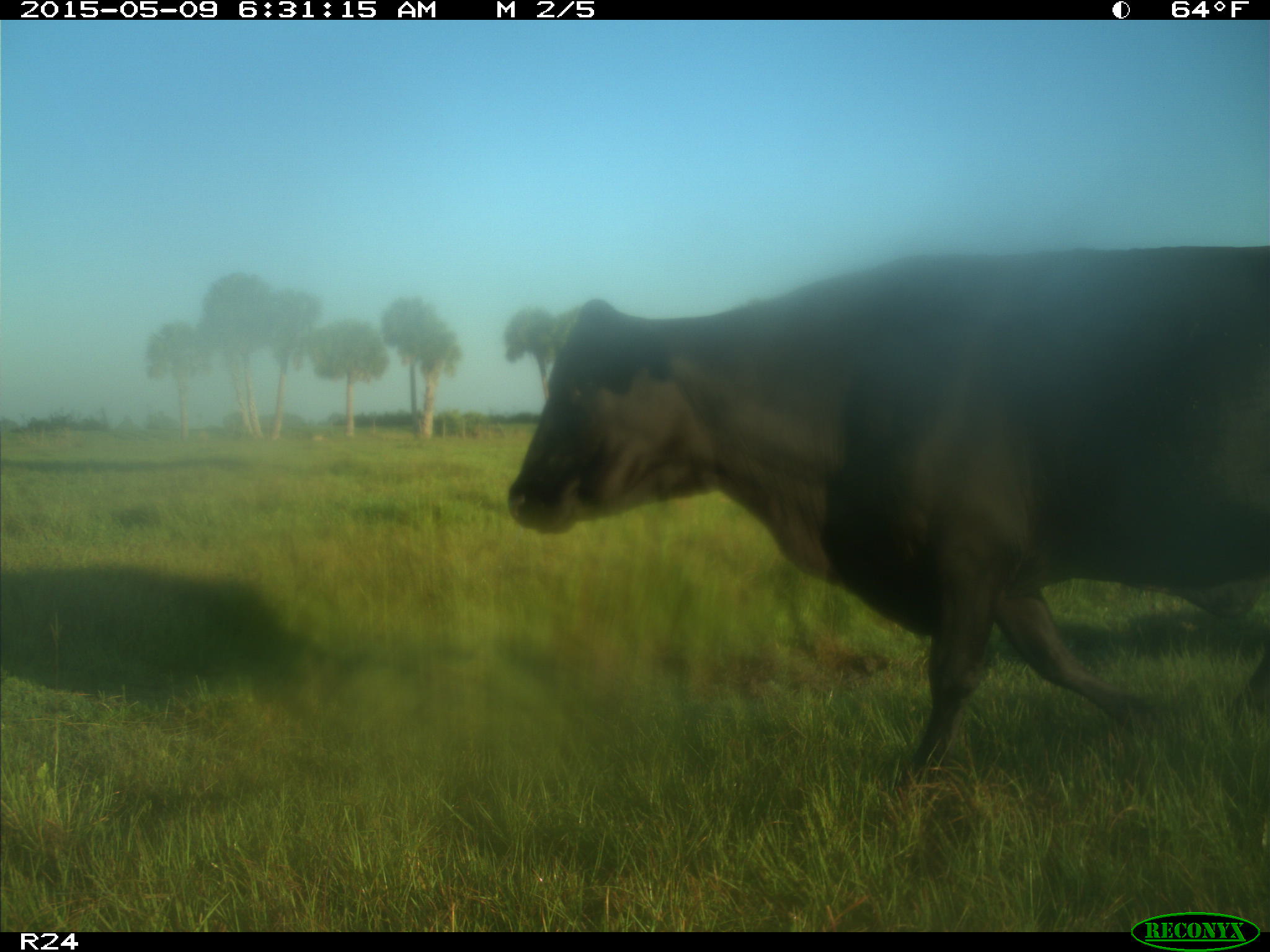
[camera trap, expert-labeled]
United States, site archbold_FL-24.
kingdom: Animalia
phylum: Chordata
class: Mammalia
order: Artiodactyla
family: Bovidae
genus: Bos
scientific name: Bos taurus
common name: domestic cow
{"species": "Bos taurus (domestic cow)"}